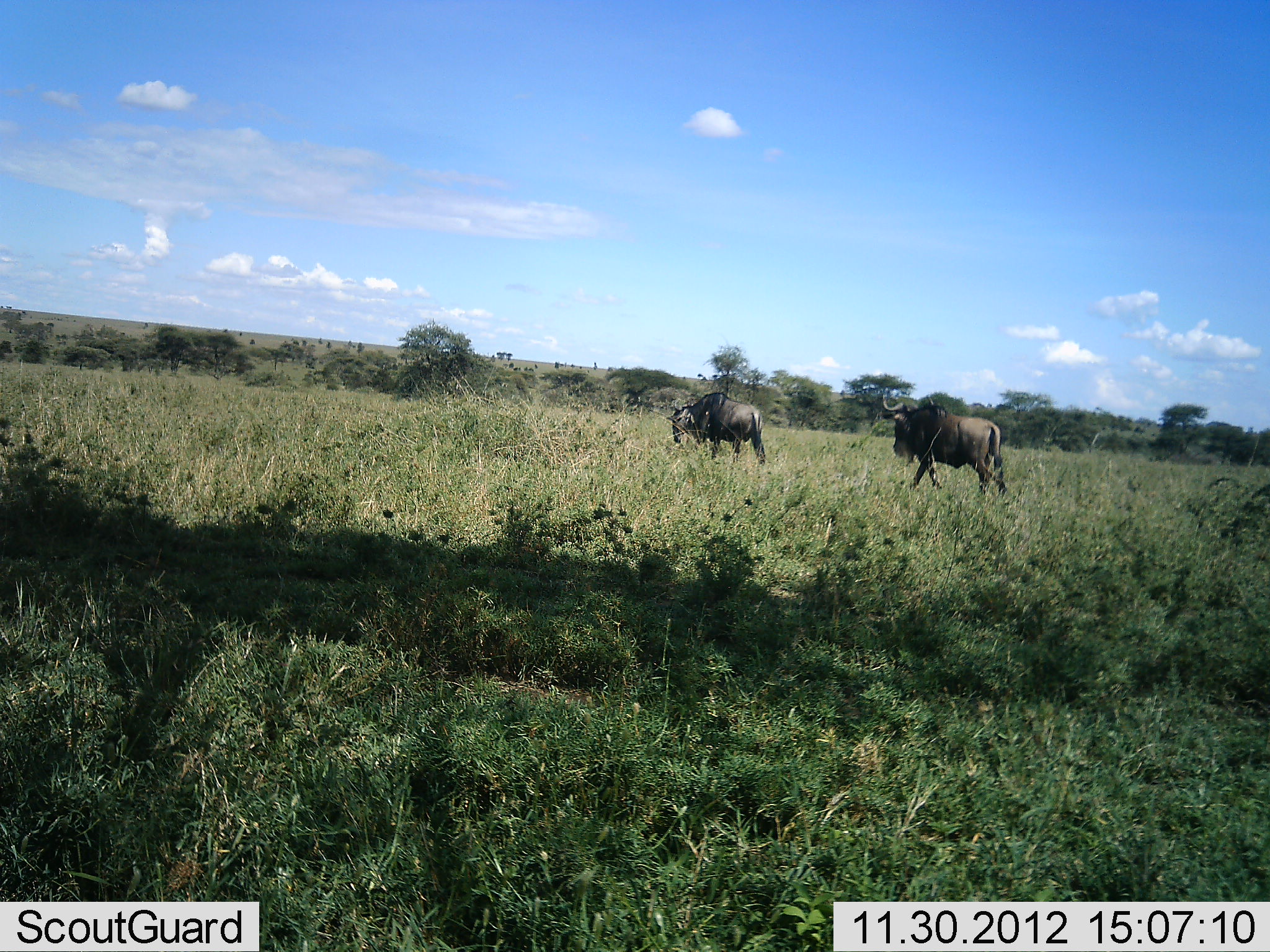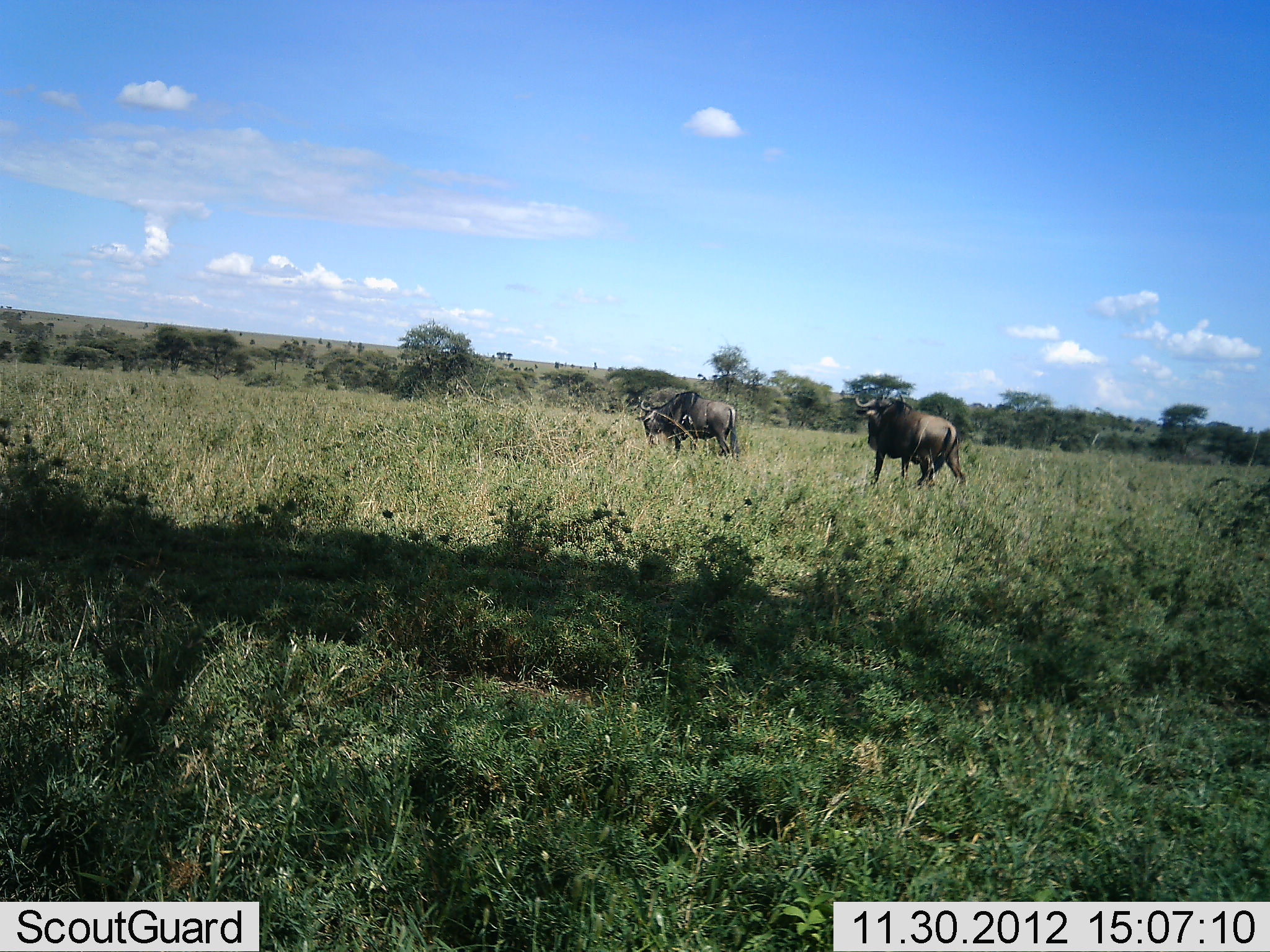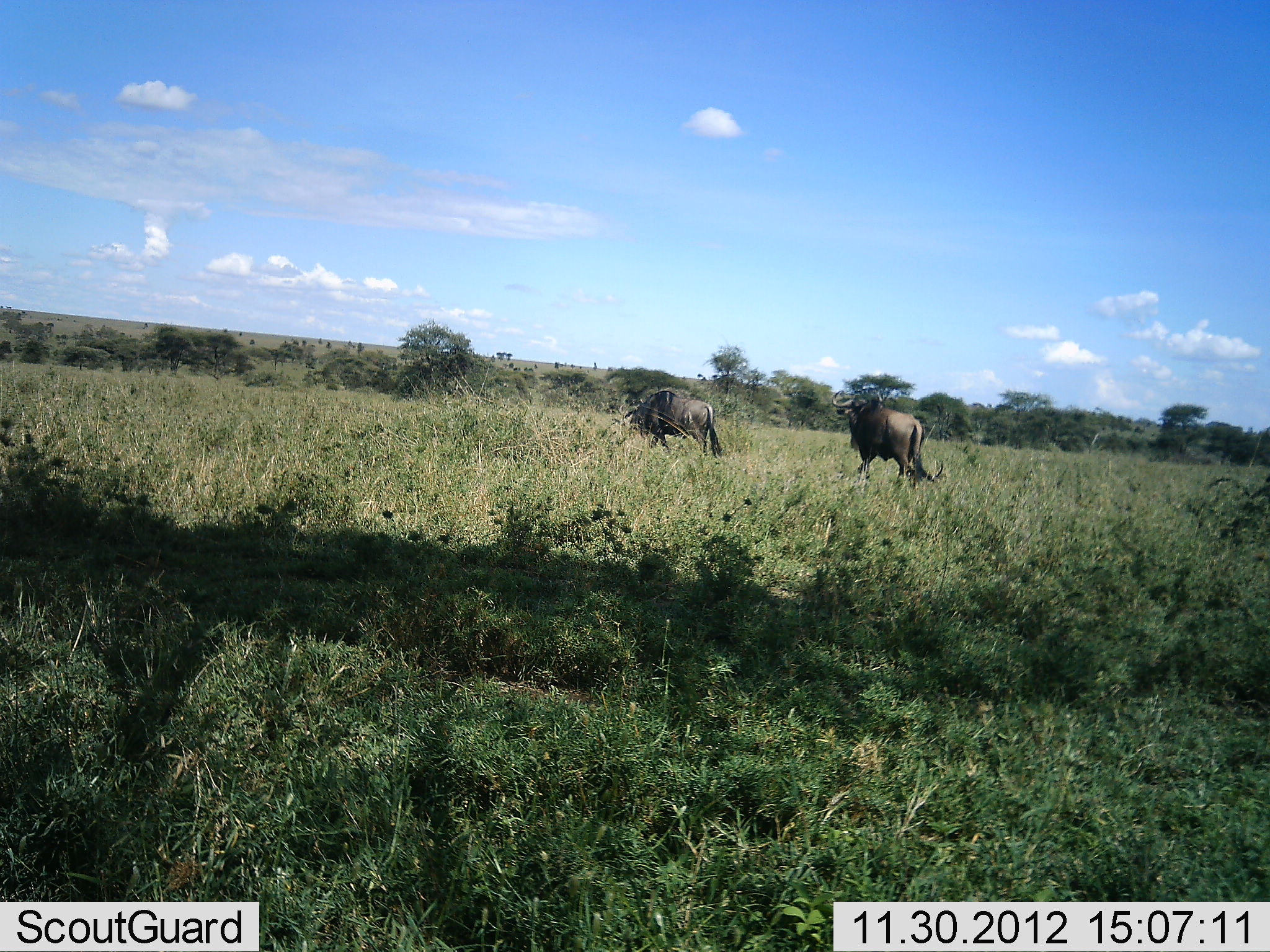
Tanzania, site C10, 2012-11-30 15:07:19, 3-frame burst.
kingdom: Animalia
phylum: Chordata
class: Mammalia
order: Artiodactyla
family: Bovidae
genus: Connochaetes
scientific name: Connochaetes taurinus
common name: blue wildebeest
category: wildebeest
Wildebeest (blue wildebeest) (Connochaetes taurinus), count 2. Behavior (volunteer vote fractions): standing 10%, resting 0%, moving 90%, interacting 0%. Young present (vote fraction): 0%. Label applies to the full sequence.